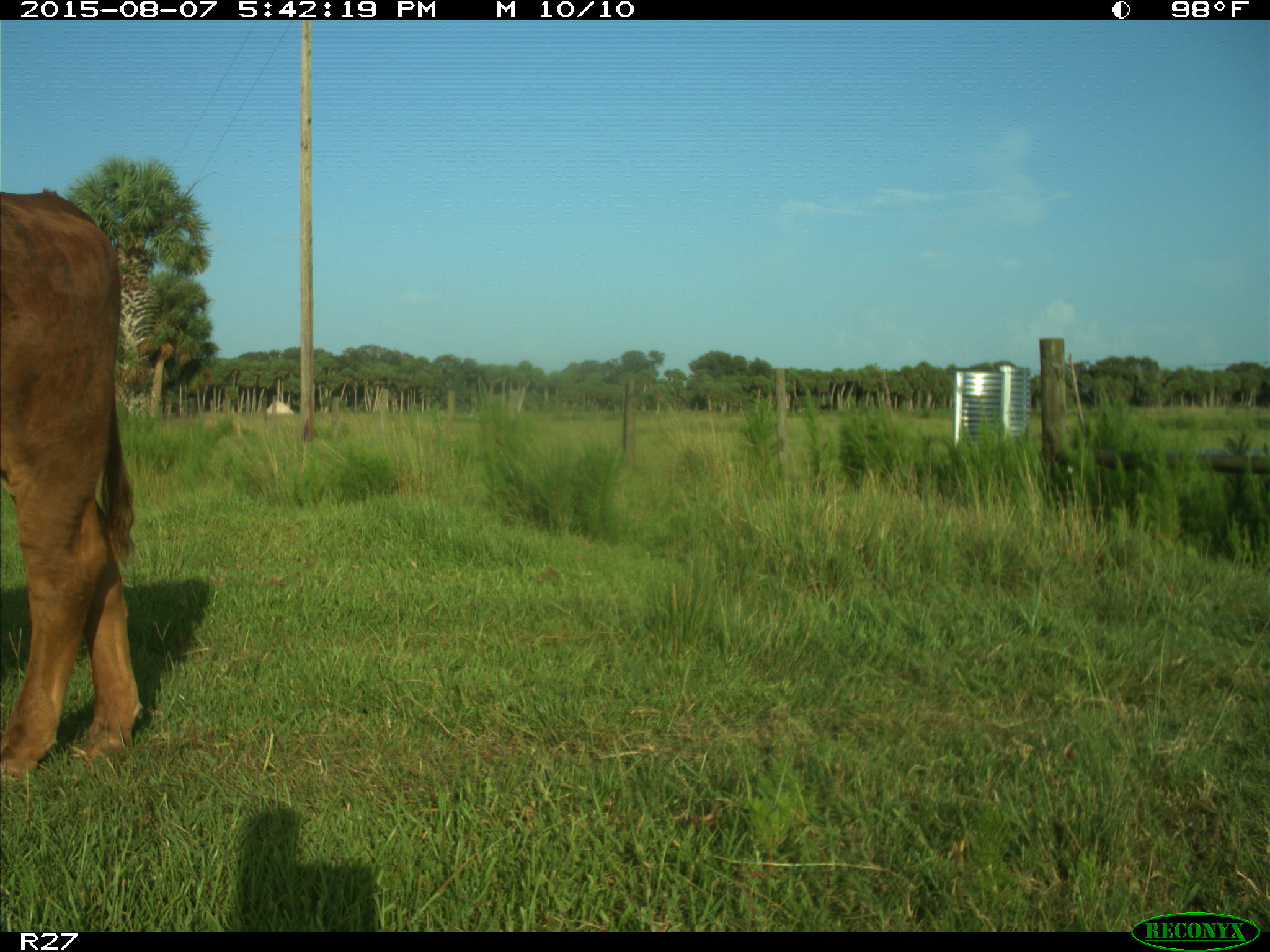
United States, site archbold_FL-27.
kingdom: Animalia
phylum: Chordata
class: Mammalia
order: Artiodactyla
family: Bovidae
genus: Bos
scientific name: Bos taurus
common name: domestic cow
Bos taurus (domestic cow).